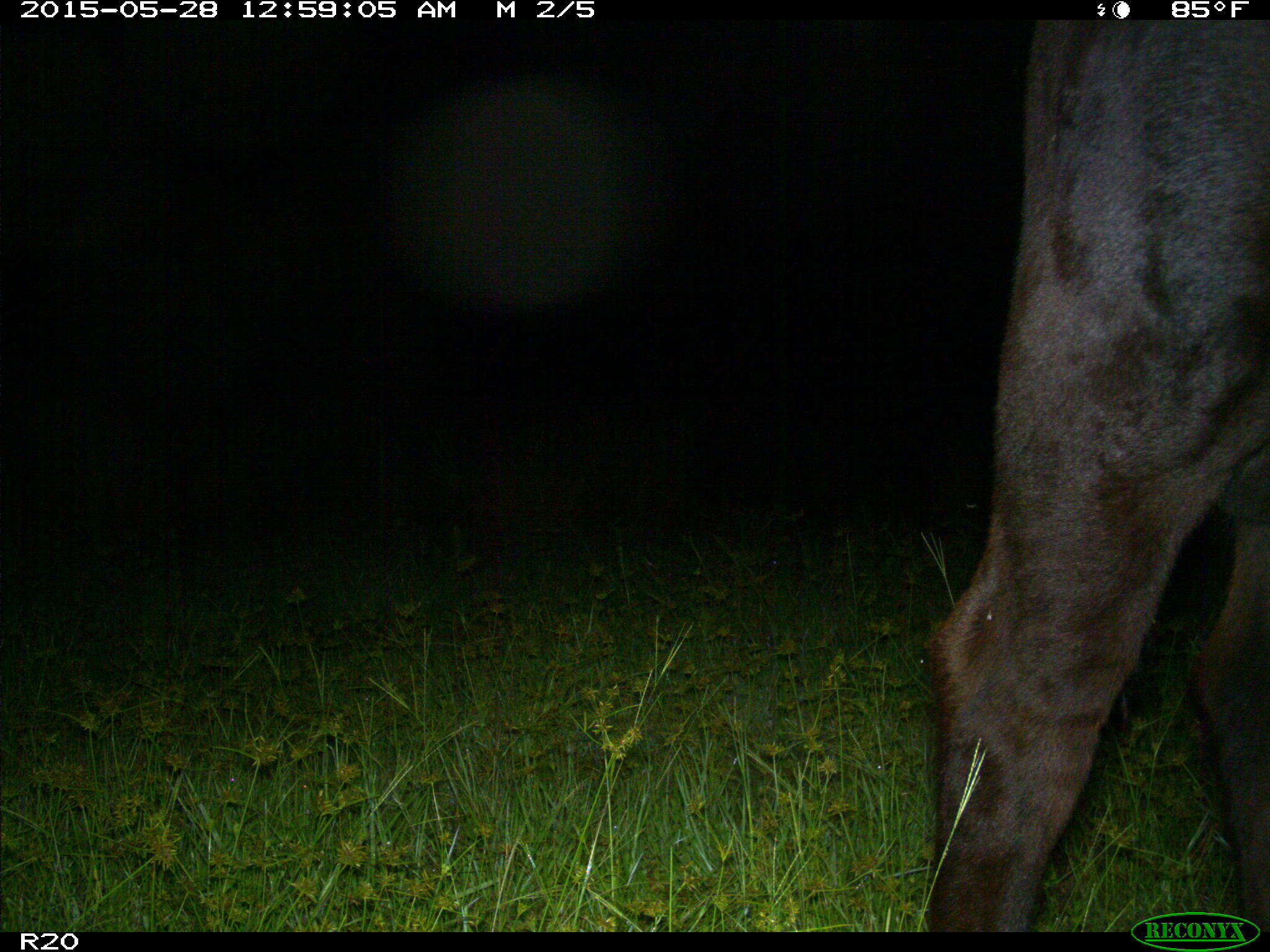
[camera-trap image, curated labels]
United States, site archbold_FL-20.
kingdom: Animalia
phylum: Chordata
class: Mammalia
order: Artiodactyla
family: Bovidae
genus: Bos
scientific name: Bos taurus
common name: domestic cow